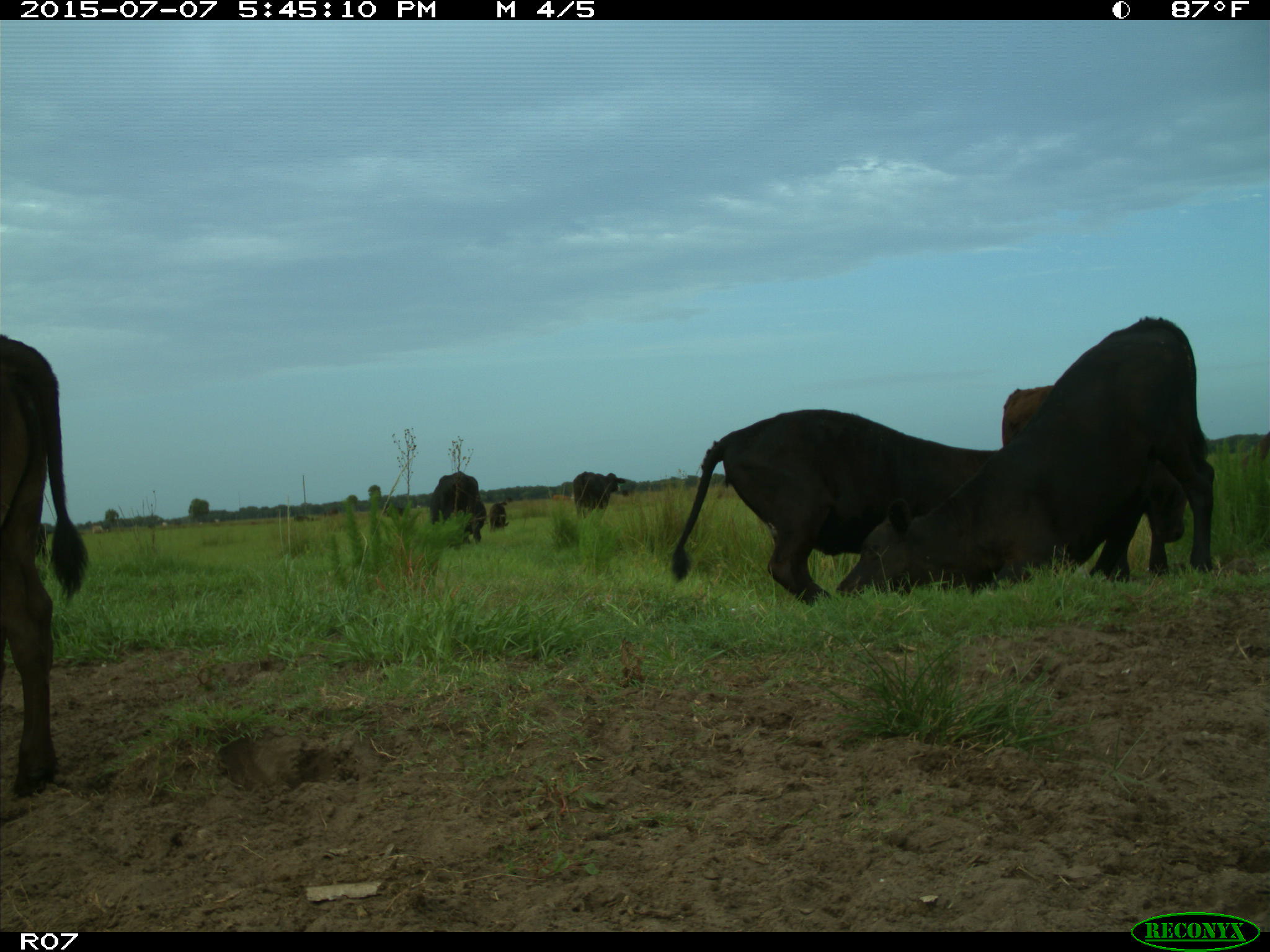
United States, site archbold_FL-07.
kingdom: Animalia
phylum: Chordata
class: Mammalia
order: Artiodactyla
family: Bovidae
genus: Bos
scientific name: Bos taurus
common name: domestic cow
Bos taurus (domestic cow).